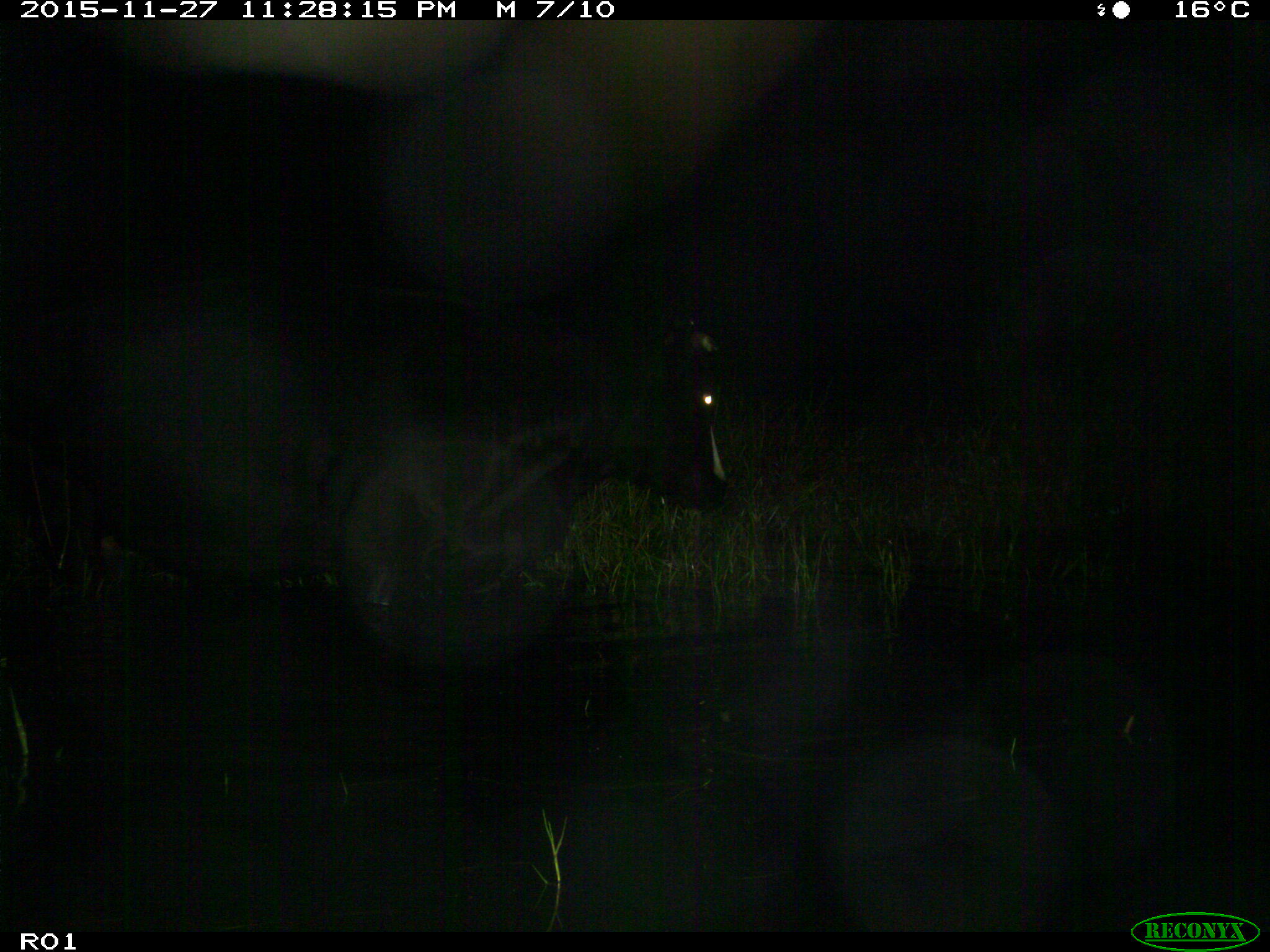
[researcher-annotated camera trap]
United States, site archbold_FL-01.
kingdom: Animalia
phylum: Chordata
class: Mammalia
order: Artiodactyla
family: Bovidae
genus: Bos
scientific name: Bos taurus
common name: domestic cow